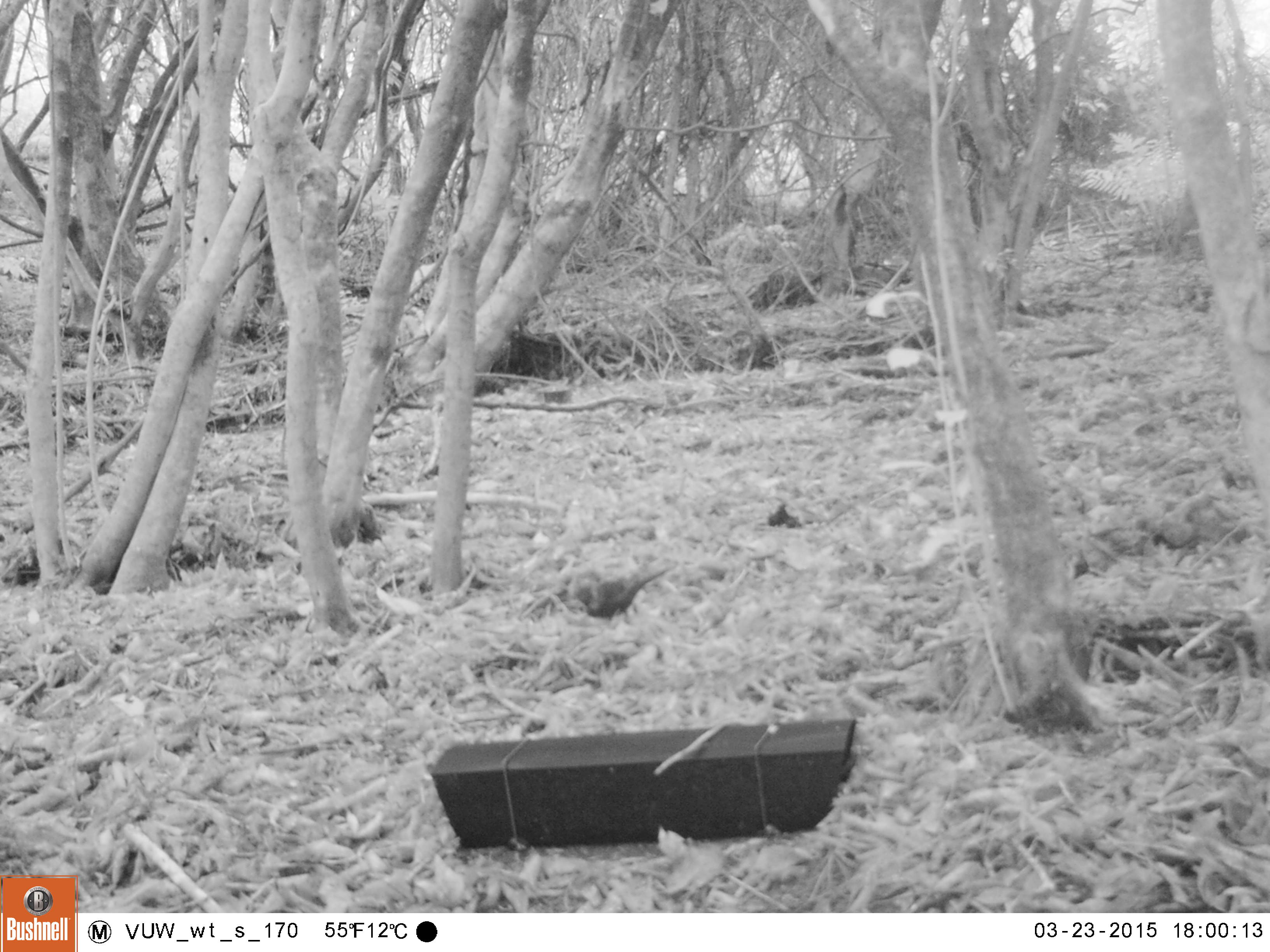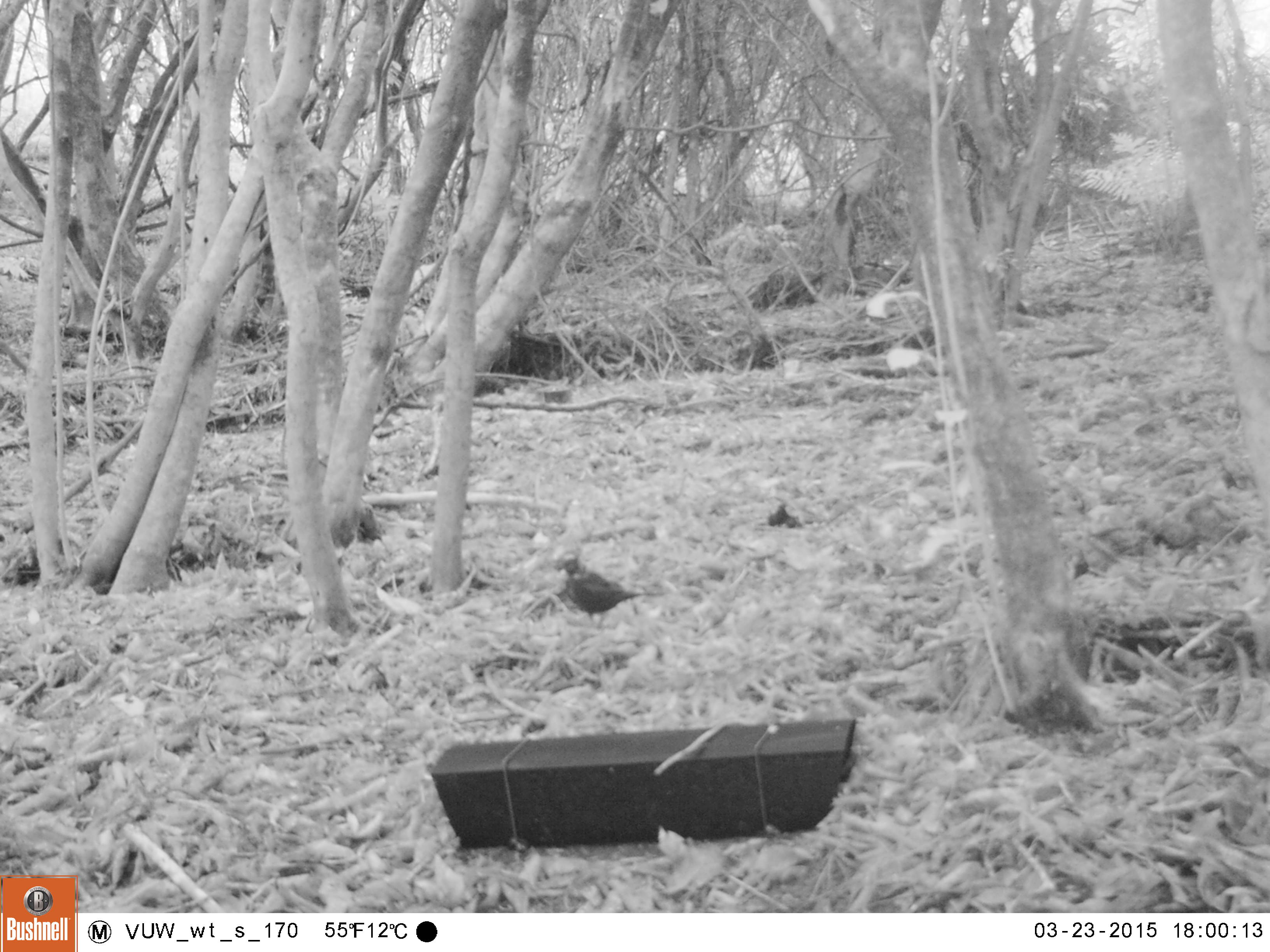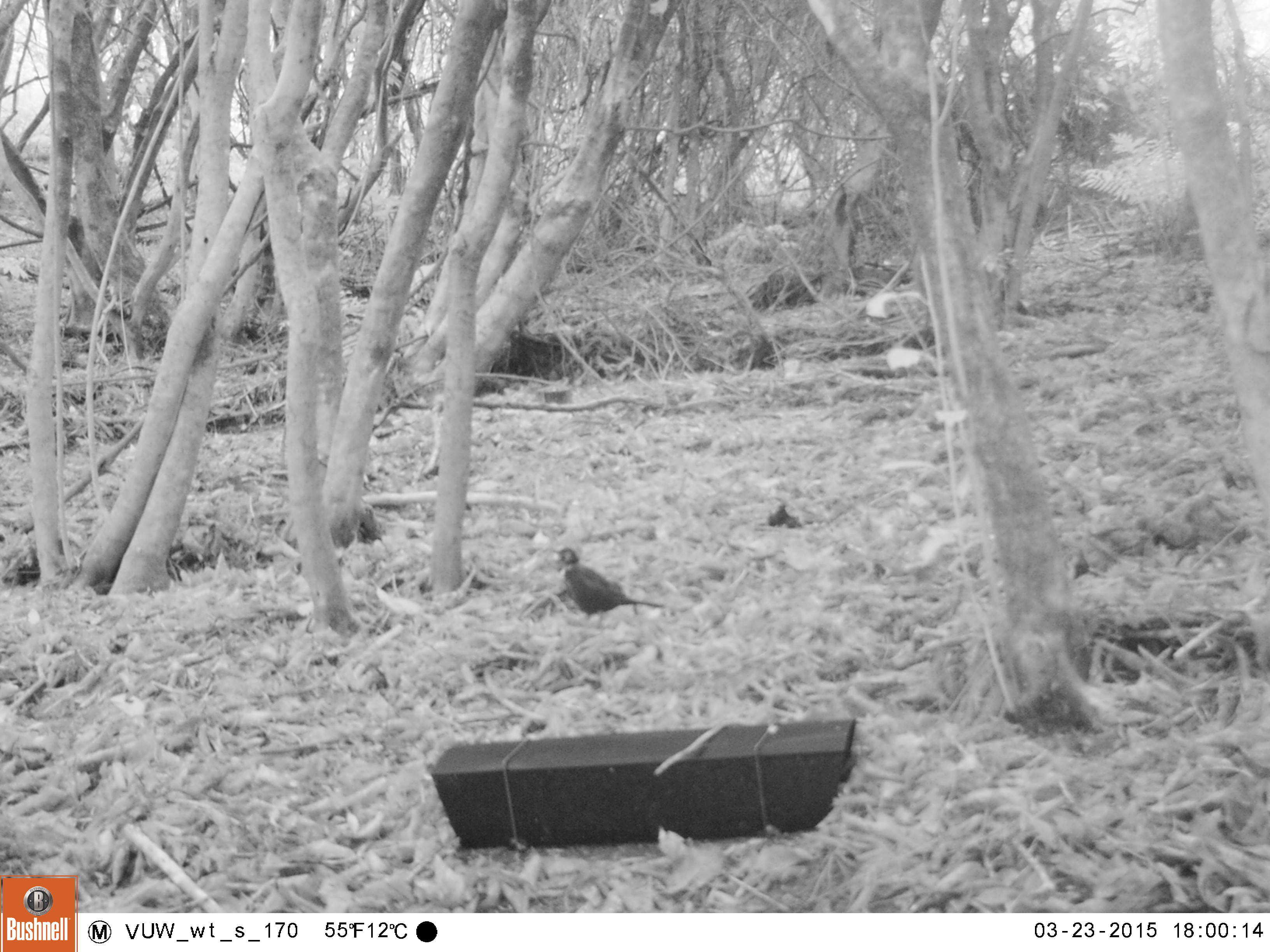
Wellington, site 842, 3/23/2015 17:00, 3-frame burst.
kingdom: Animalia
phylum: Chordata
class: Aves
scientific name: Aves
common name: bird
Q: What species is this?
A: Bird (Aves).